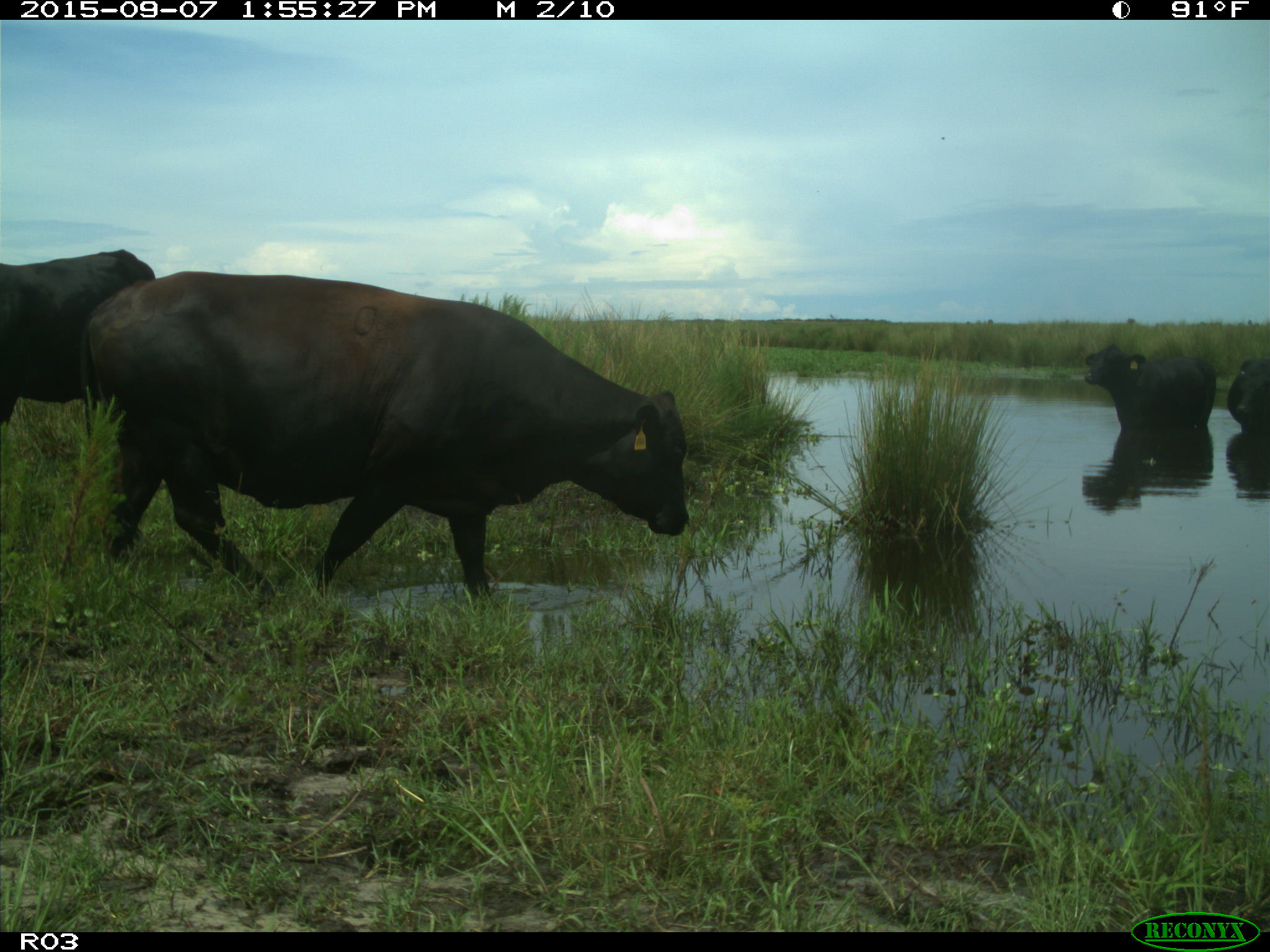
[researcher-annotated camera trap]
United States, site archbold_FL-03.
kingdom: Animalia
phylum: Chordata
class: Mammalia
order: Artiodactyla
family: Bovidae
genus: Bos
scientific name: Bos taurus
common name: domestic cow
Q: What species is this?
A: Bos taurus (domestic cow).